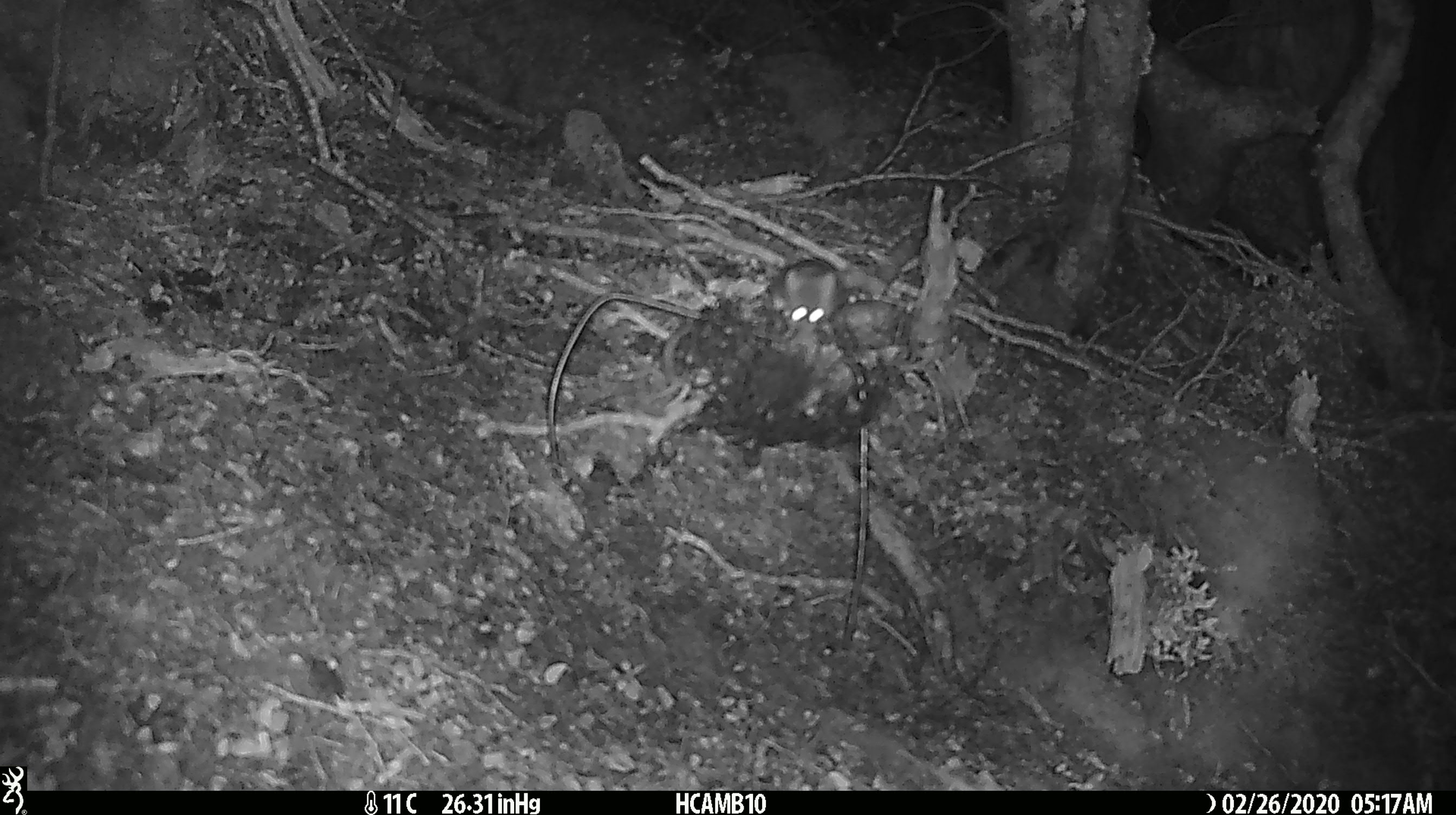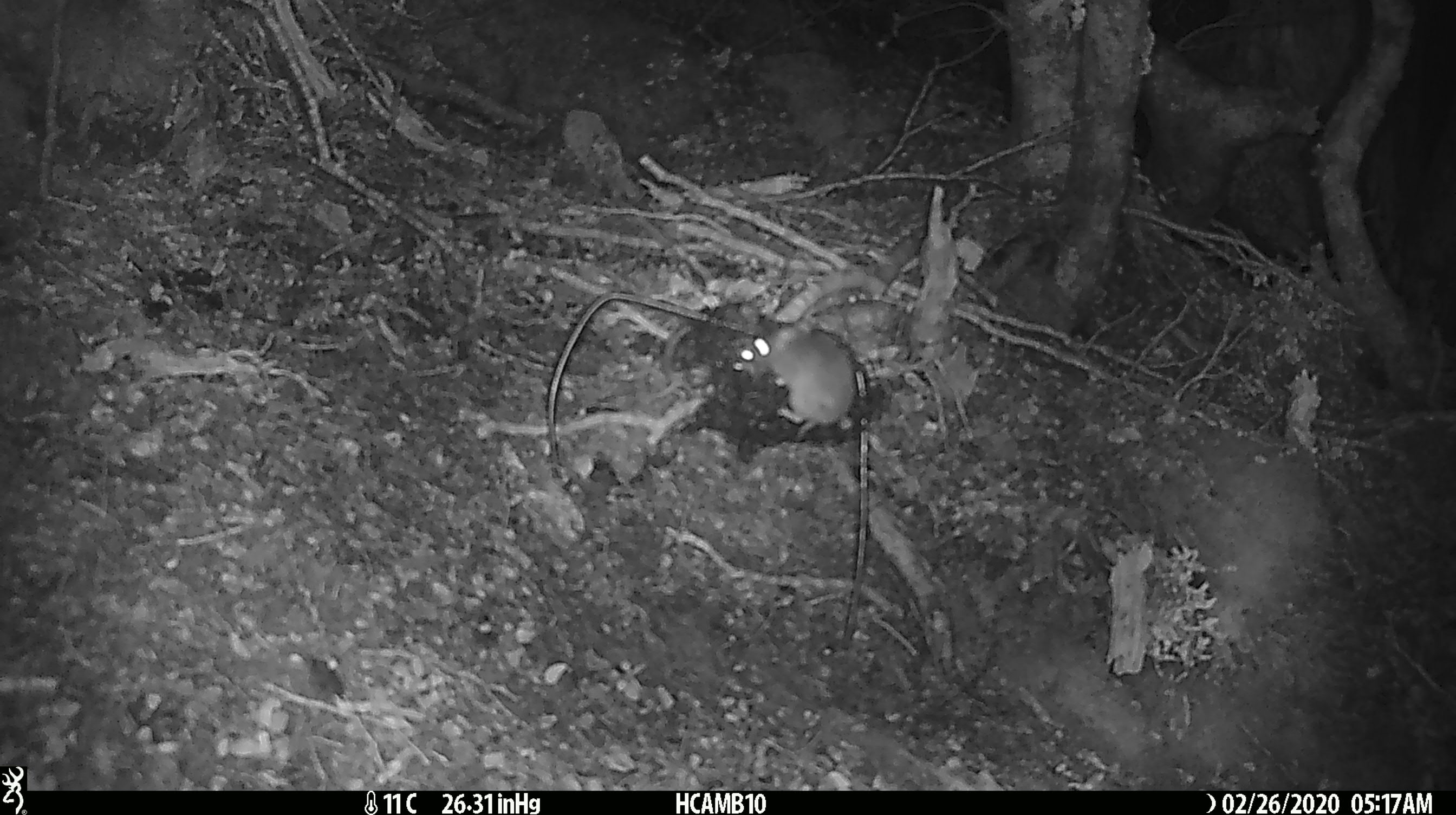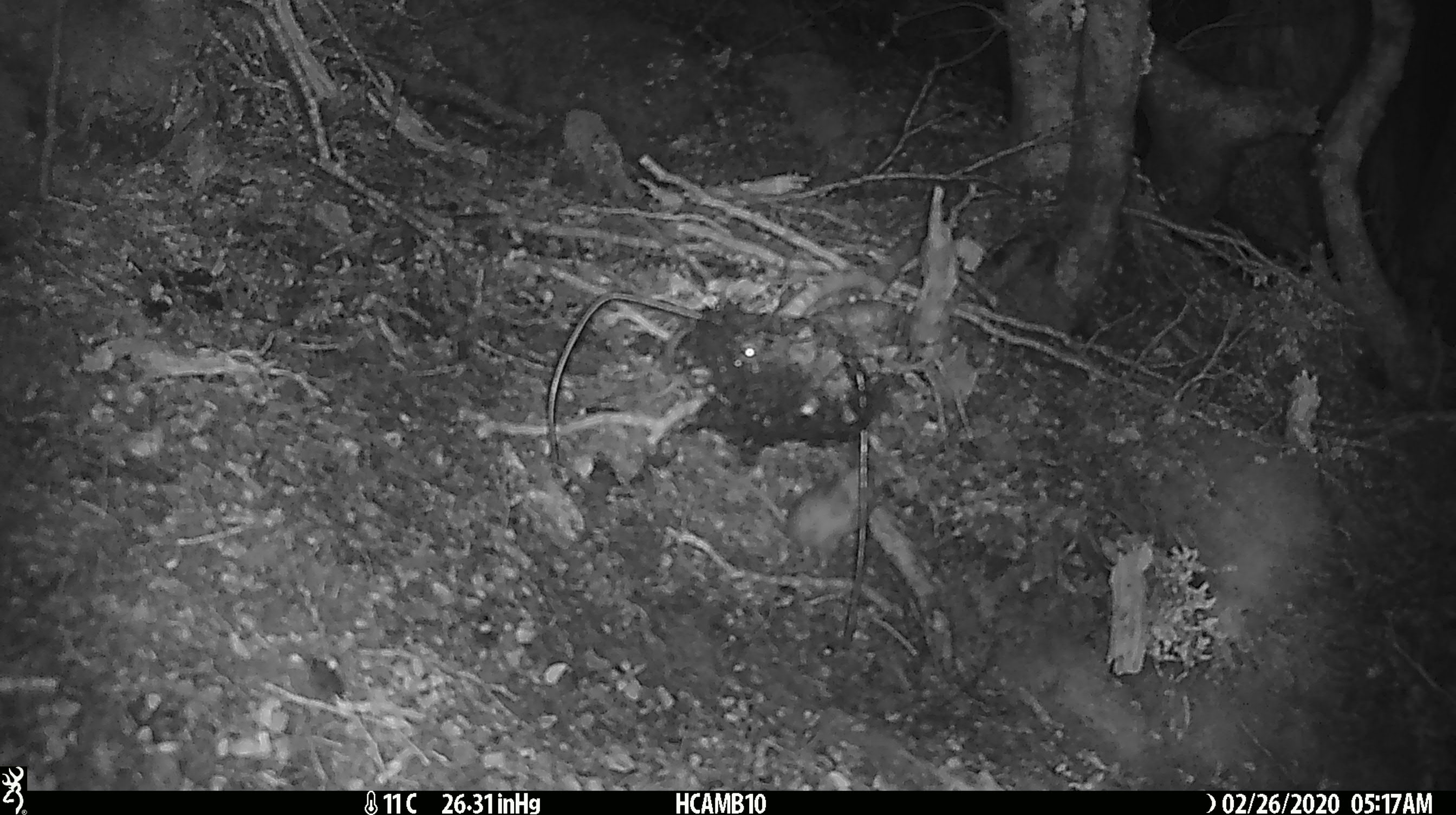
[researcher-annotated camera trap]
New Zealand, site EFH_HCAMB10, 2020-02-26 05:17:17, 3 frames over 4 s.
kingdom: Animalia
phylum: Chordata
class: Mammalia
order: Rodentia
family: Muridae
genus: Mus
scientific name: Mus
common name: mouse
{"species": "mouse (Mus)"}